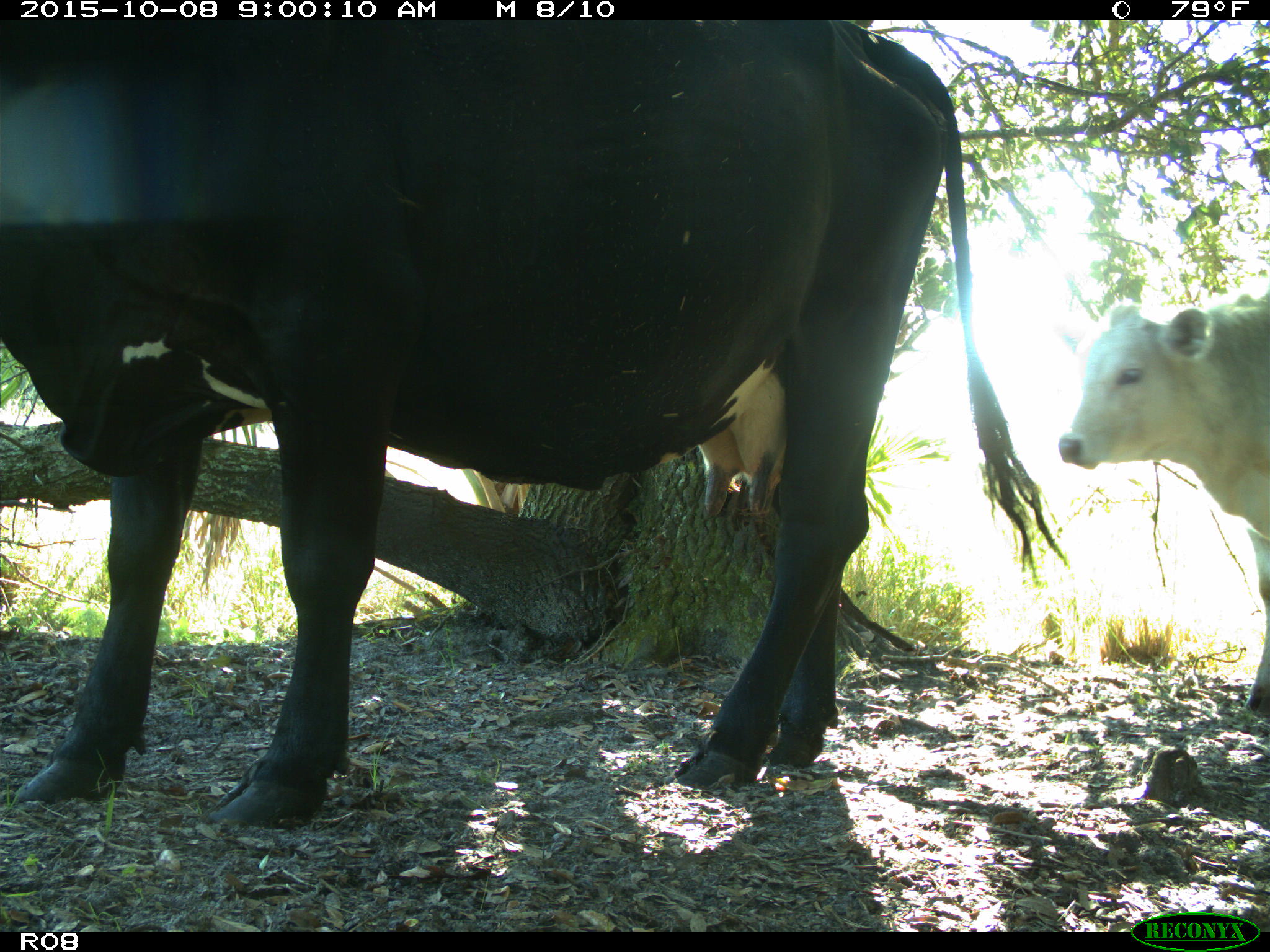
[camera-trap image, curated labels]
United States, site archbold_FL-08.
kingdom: Animalia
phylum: Chordata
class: Mammalia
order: Artiodactyla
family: Bovidae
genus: Bos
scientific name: Bos taurus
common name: domestic cow